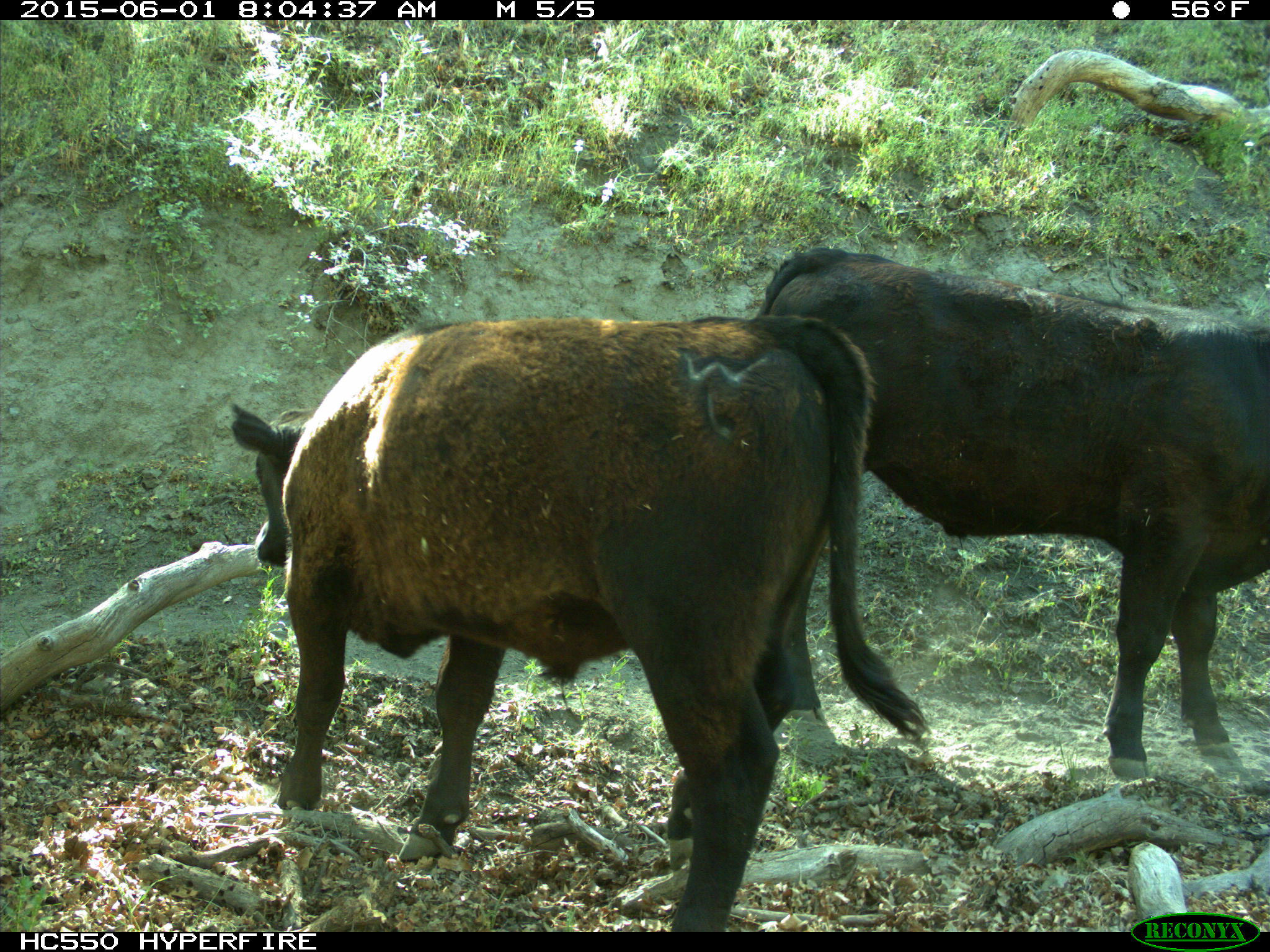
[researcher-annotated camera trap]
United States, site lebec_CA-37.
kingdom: Animalia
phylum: Chordata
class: Mammalia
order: Artiodactyla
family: Bovidae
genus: Bos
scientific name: Bos taurus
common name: domestic cow